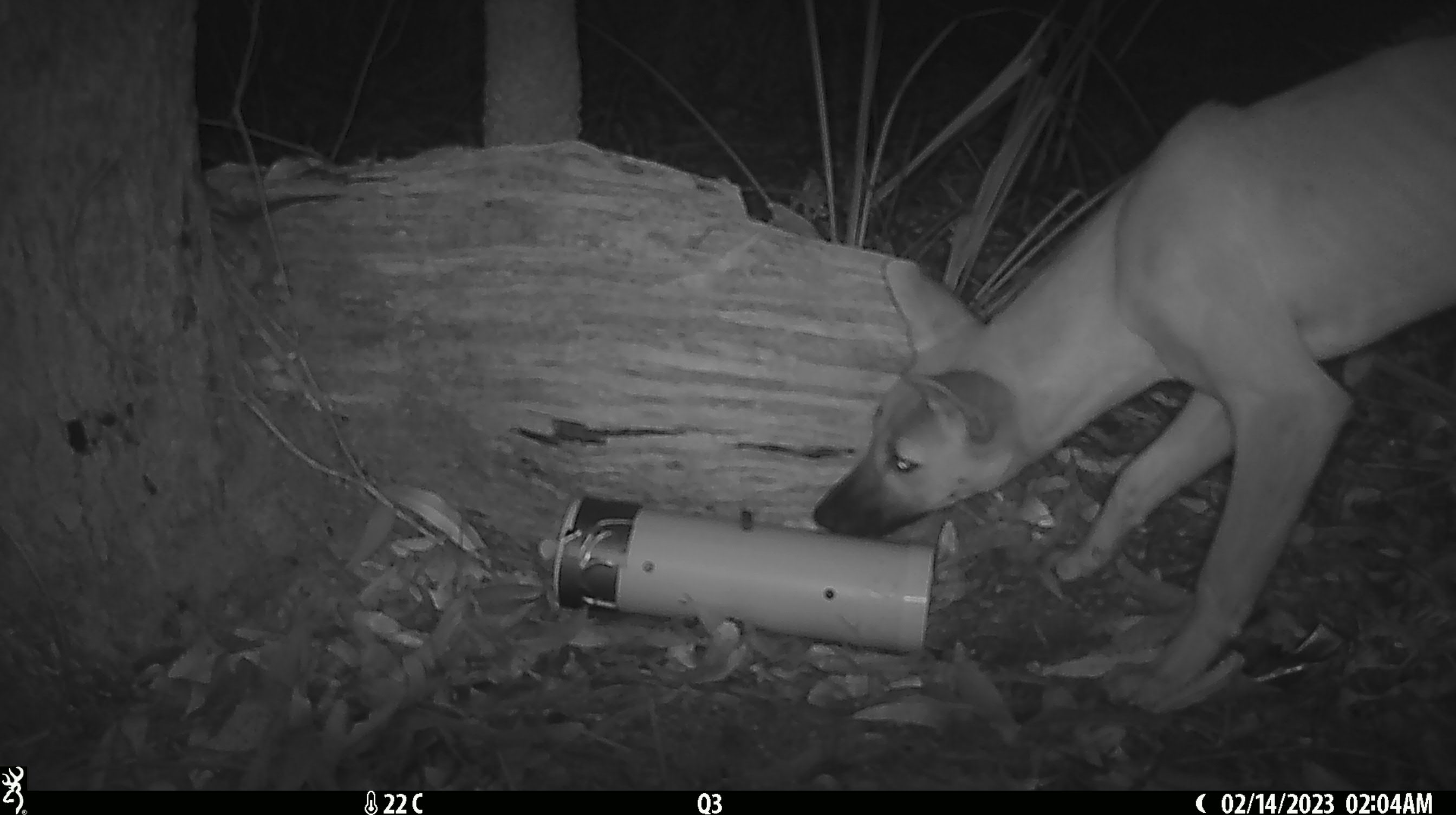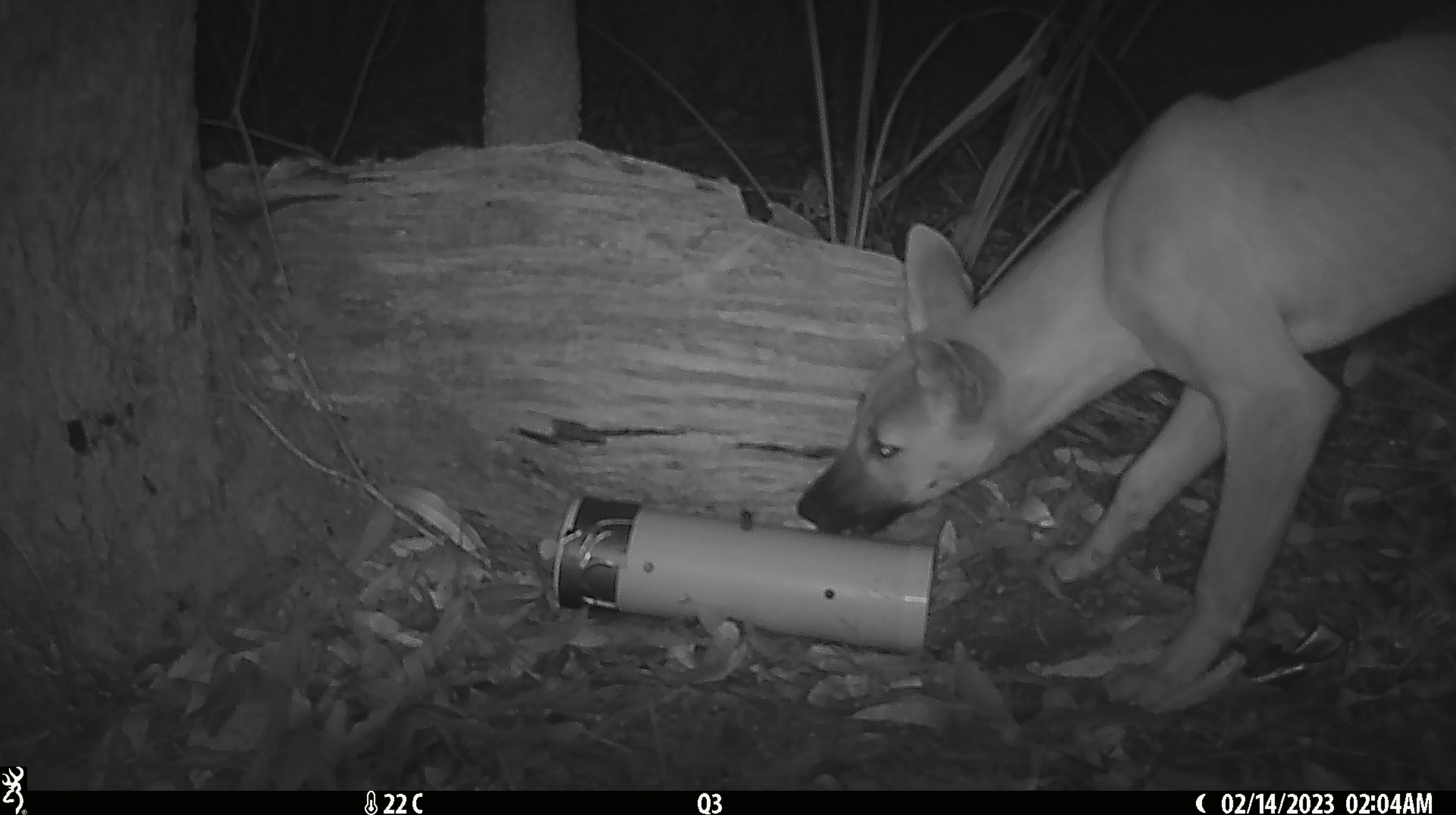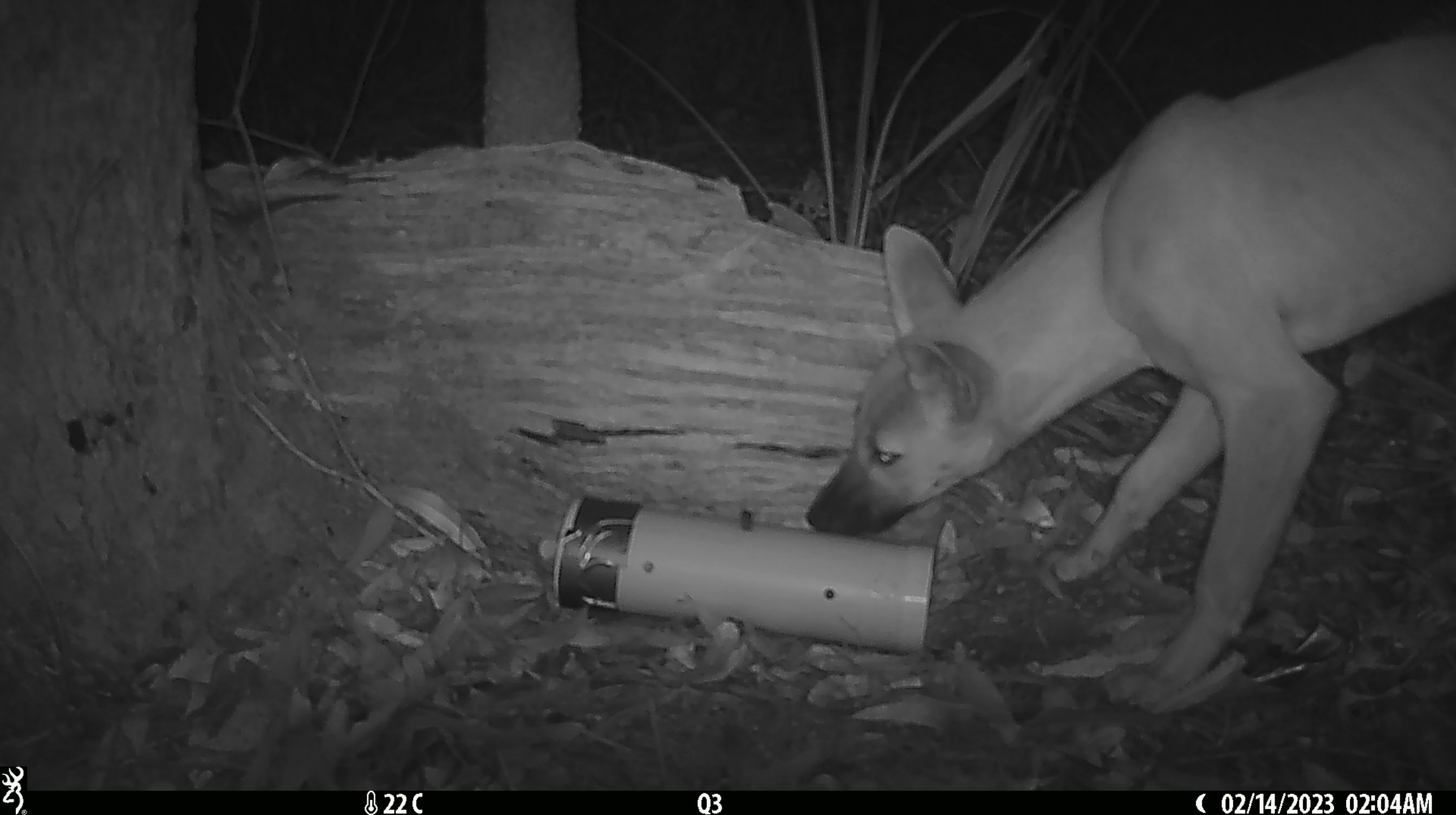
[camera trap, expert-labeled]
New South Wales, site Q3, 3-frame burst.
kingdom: Animalia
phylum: Chordata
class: Mammalia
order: Carnivora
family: Canidae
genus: Canis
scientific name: Canis familiaris dingo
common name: dingo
Dingo (Canis familiaris dingo).